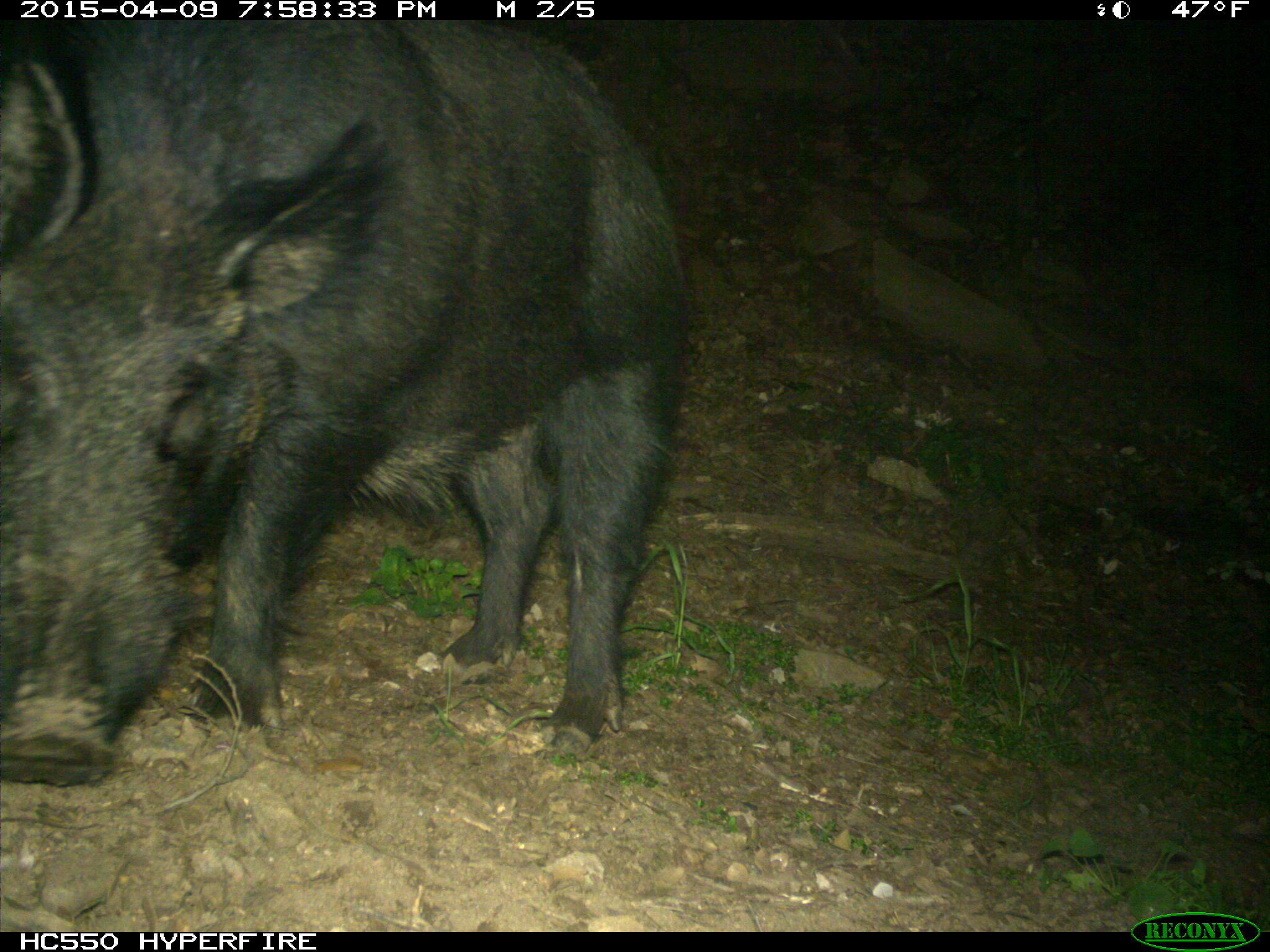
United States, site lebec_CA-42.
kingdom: Animalia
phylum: Chordata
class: Mammalia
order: Artiodactyla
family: Suidae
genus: Sus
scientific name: Sus scrofa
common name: wild boar